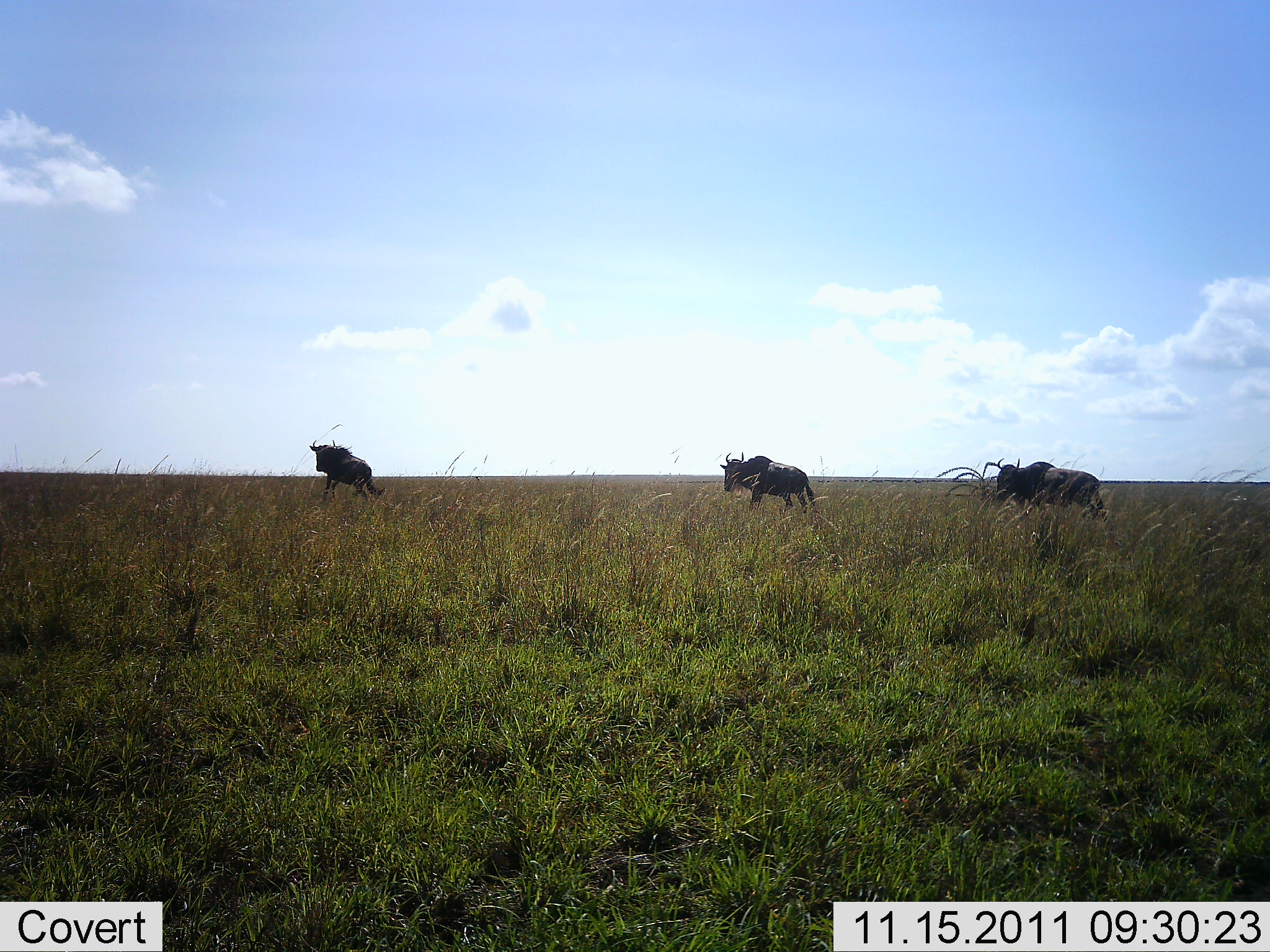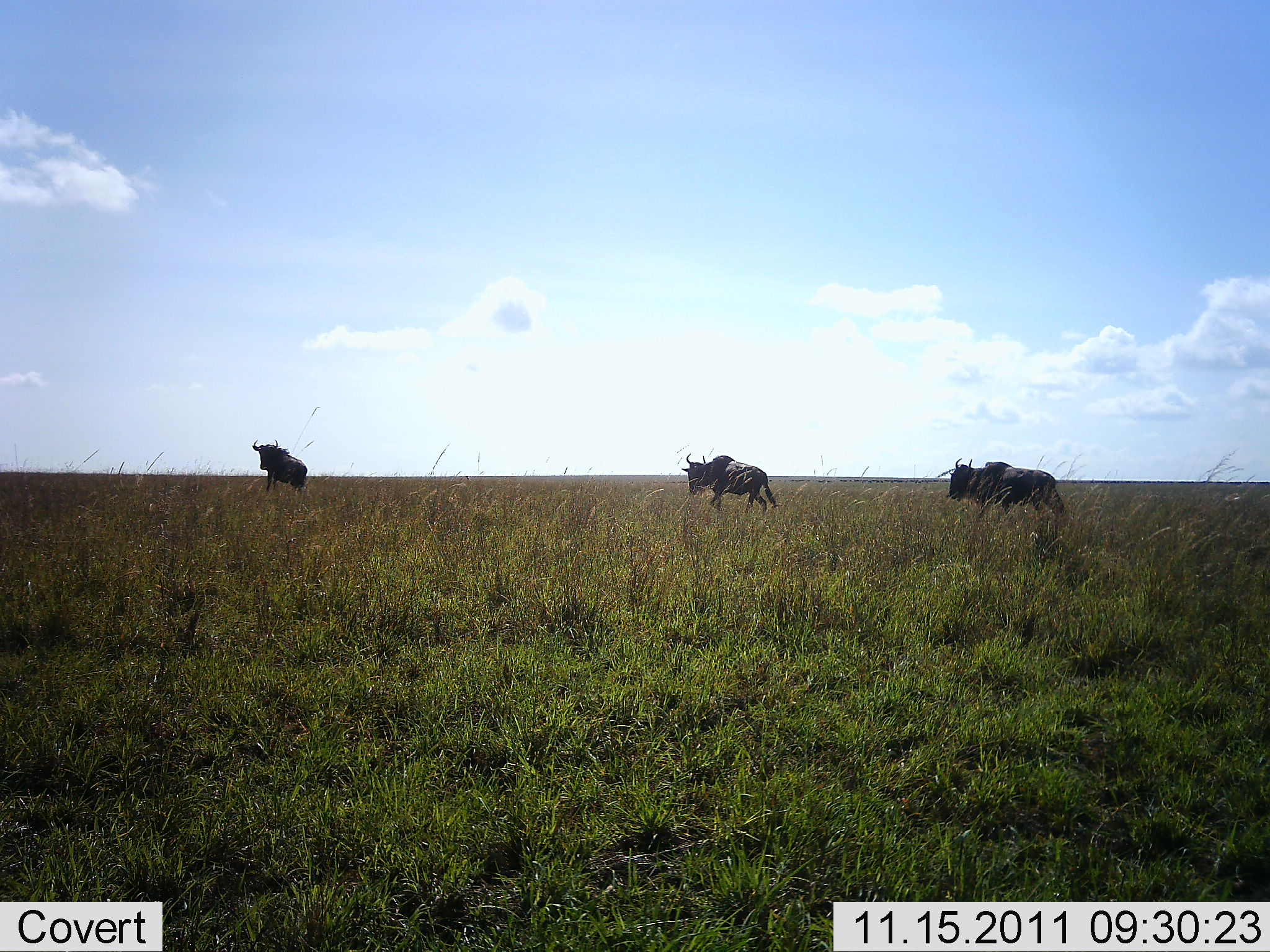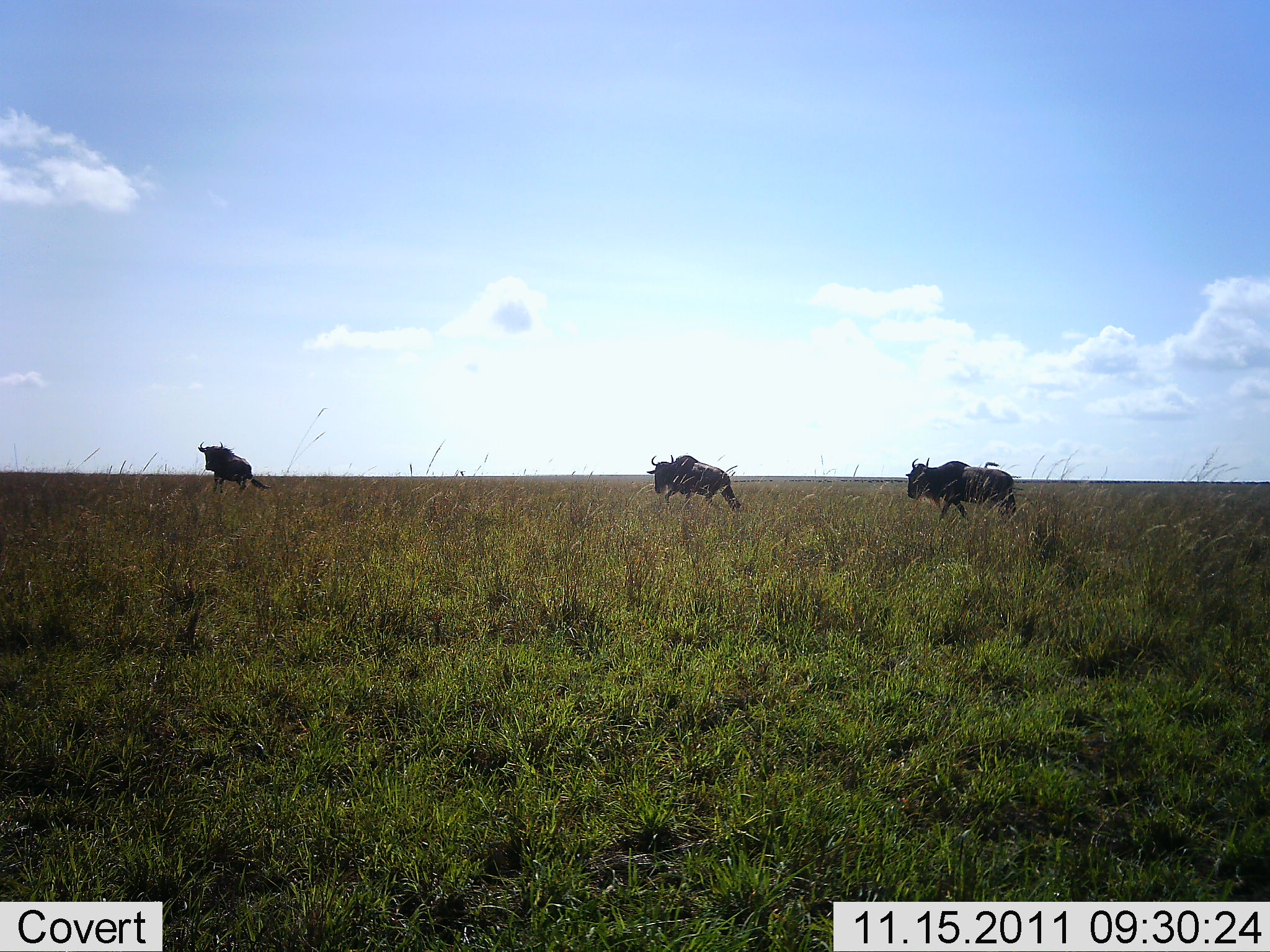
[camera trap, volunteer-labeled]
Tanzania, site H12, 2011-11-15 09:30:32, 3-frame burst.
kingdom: Animalia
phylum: Chordata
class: Mammalia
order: Artiodactyla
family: Bovidae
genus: Connochaetes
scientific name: Connochaetes taurinus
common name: blue wildebeest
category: wildebeest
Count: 3.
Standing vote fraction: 18%.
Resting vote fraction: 0%.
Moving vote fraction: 100%.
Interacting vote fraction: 0%.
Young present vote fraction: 0%.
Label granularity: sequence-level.